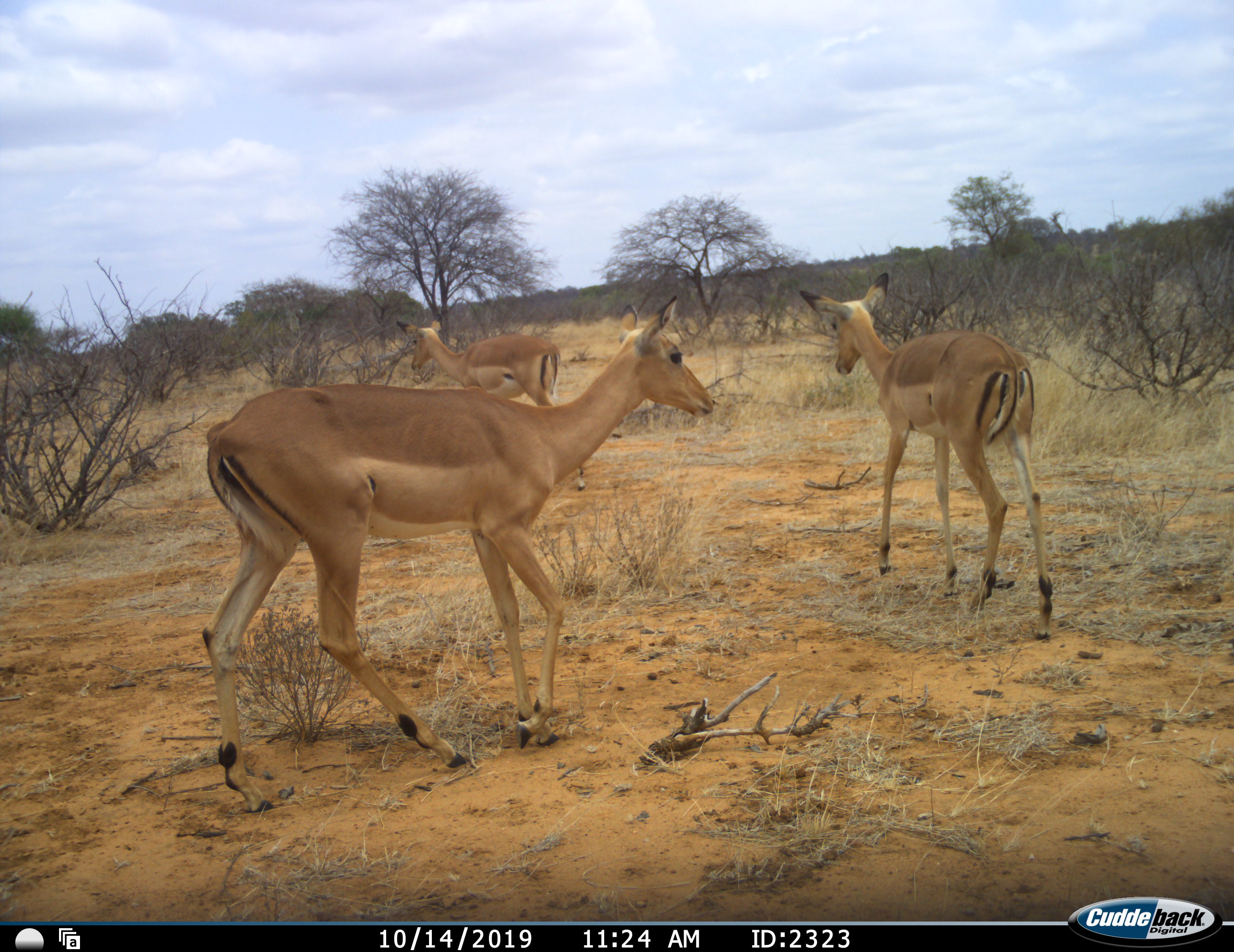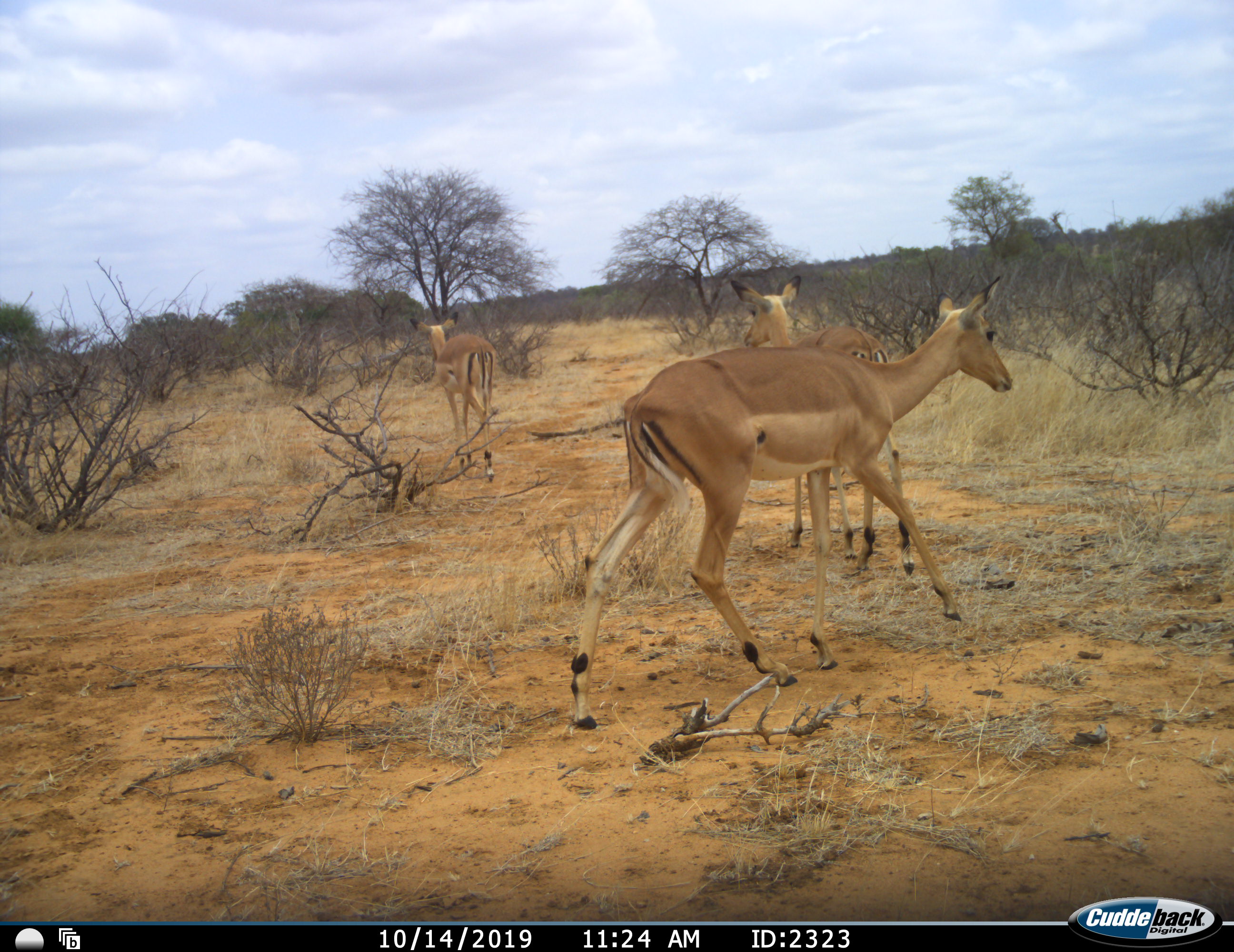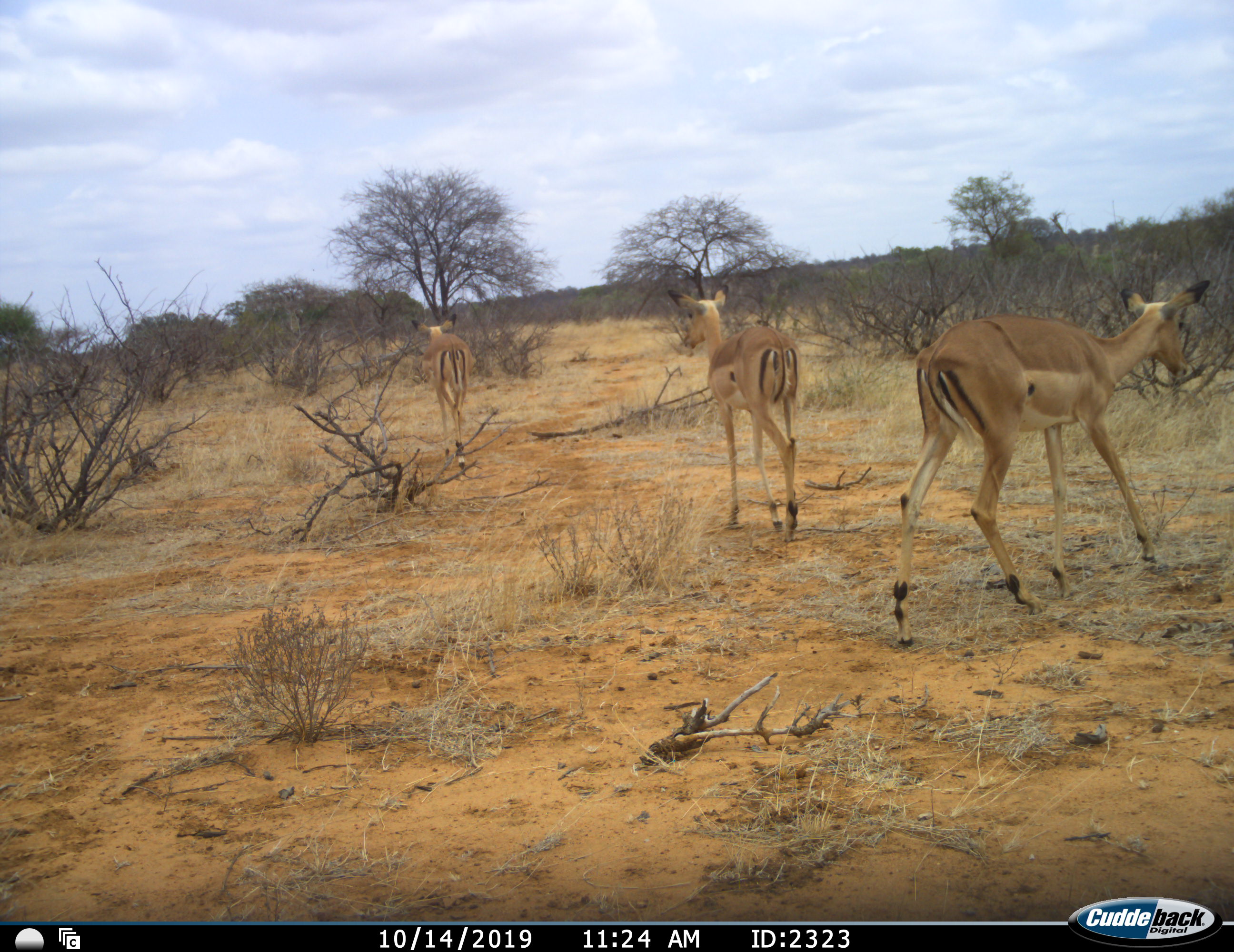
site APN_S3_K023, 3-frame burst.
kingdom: Animalia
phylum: Chordata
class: Mammalia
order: Artiodactyla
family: Bovidae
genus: Aepyceros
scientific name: Aepyceros melampus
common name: impala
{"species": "impala (Aepyceros melampus)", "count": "3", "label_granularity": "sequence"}